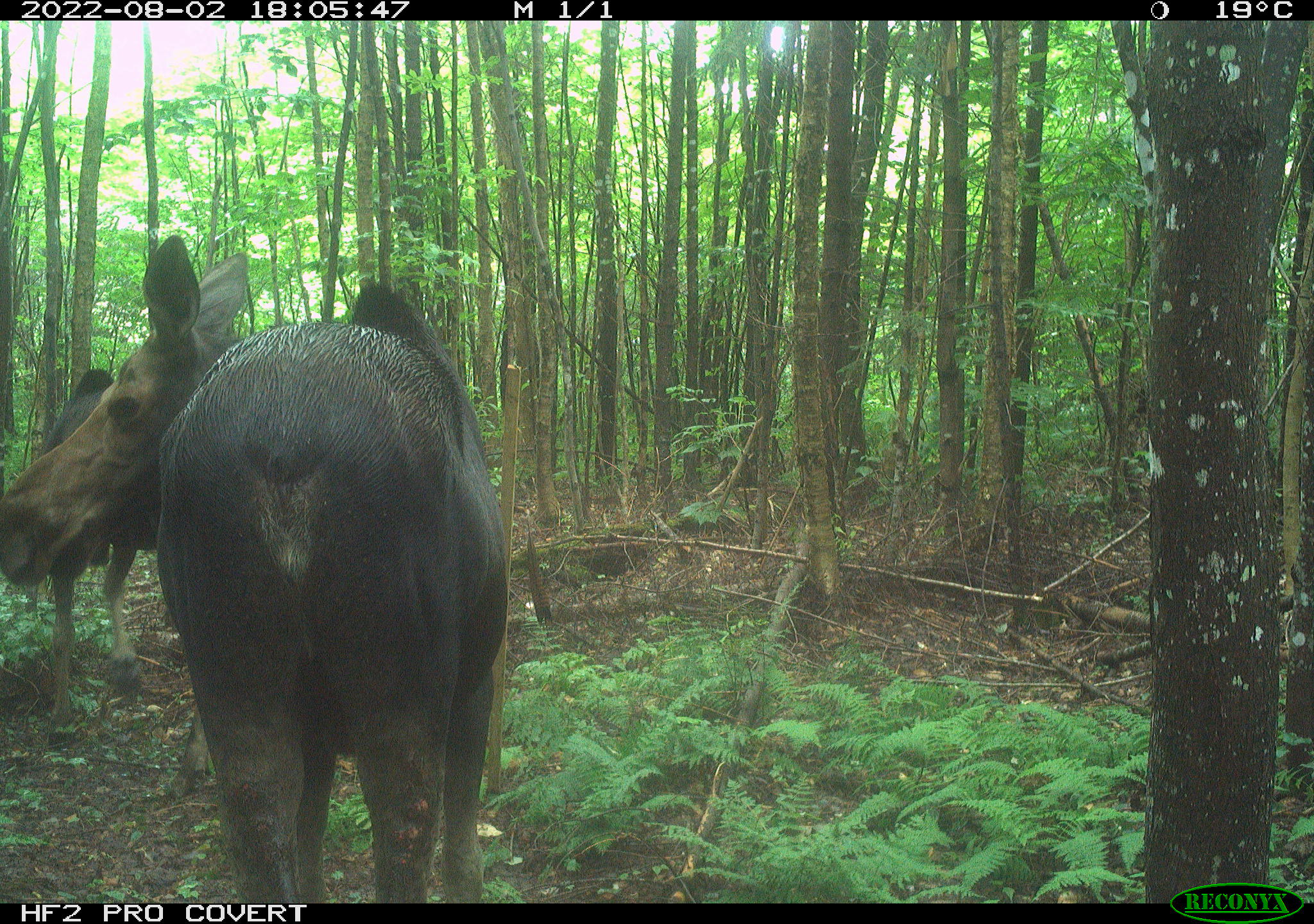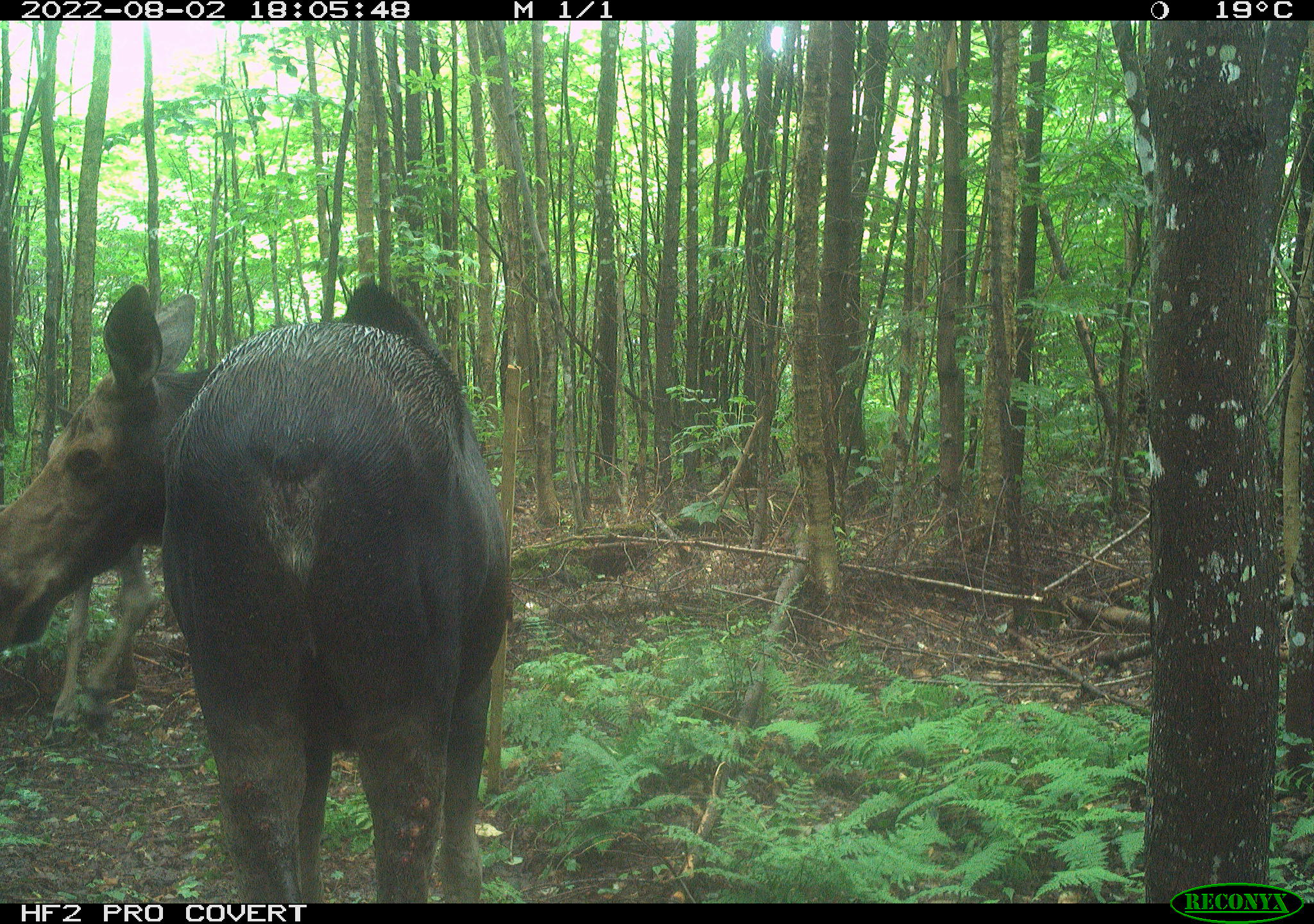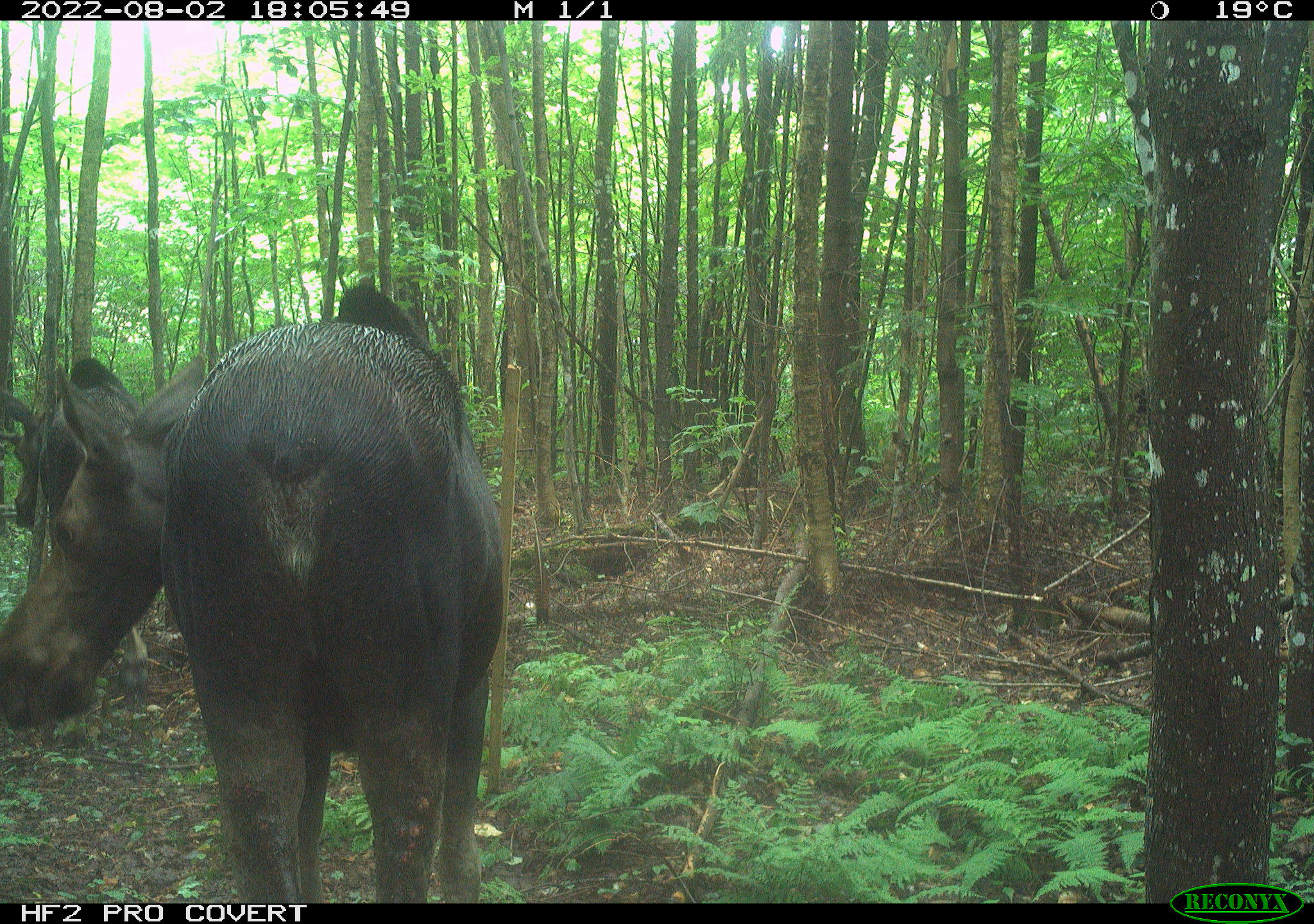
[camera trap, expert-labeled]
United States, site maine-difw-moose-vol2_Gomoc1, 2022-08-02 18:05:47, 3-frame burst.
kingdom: Animalia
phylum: Chordata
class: Mammalia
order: Artiodactyla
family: Cervidae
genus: Alces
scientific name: Alces alces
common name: moose